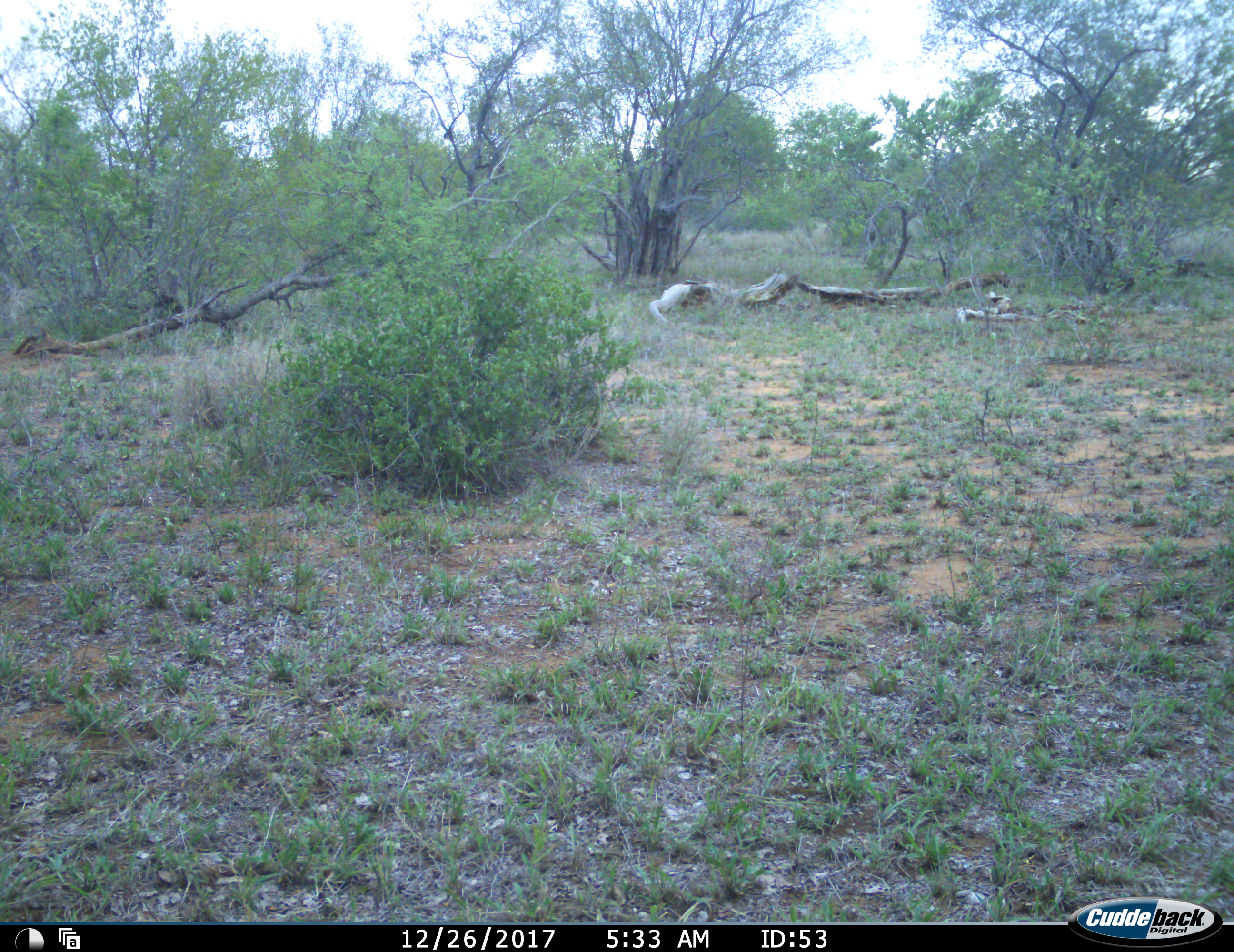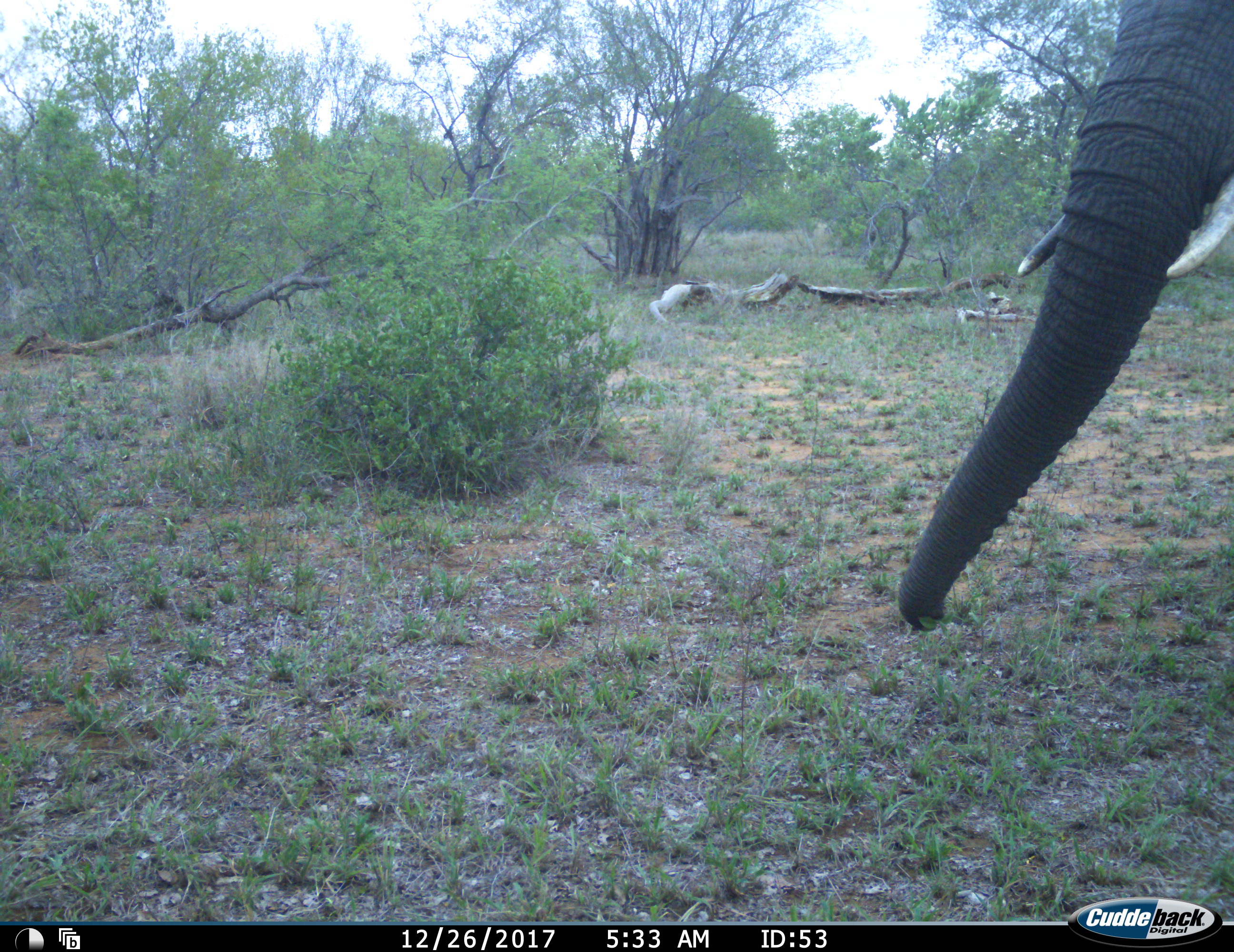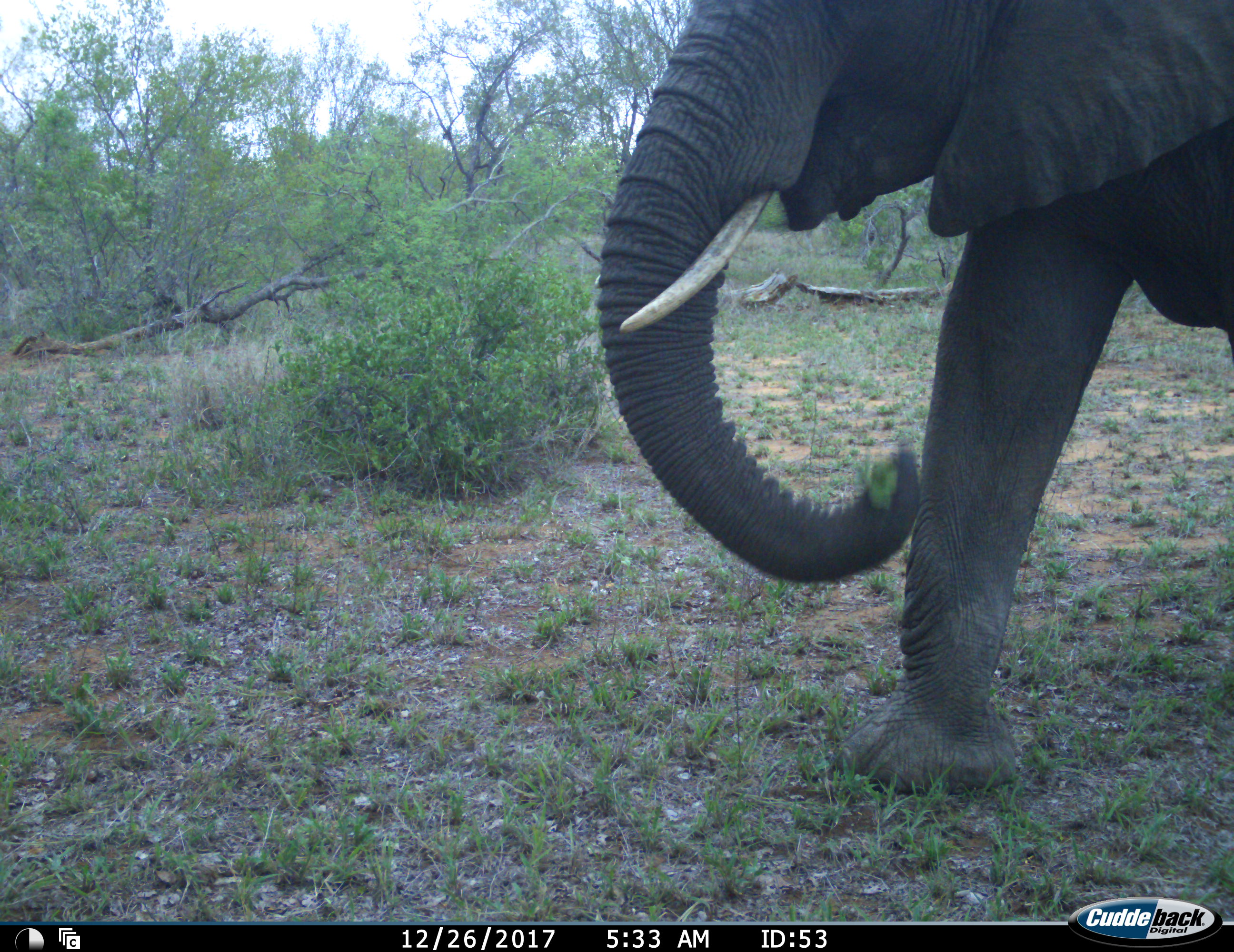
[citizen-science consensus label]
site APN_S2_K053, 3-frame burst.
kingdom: Animalia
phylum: Chordata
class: Mammalia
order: Proboscidea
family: Elephantidae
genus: Loxodonta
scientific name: Loxodonta africana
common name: african bush elephant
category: elephant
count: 1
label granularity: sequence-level